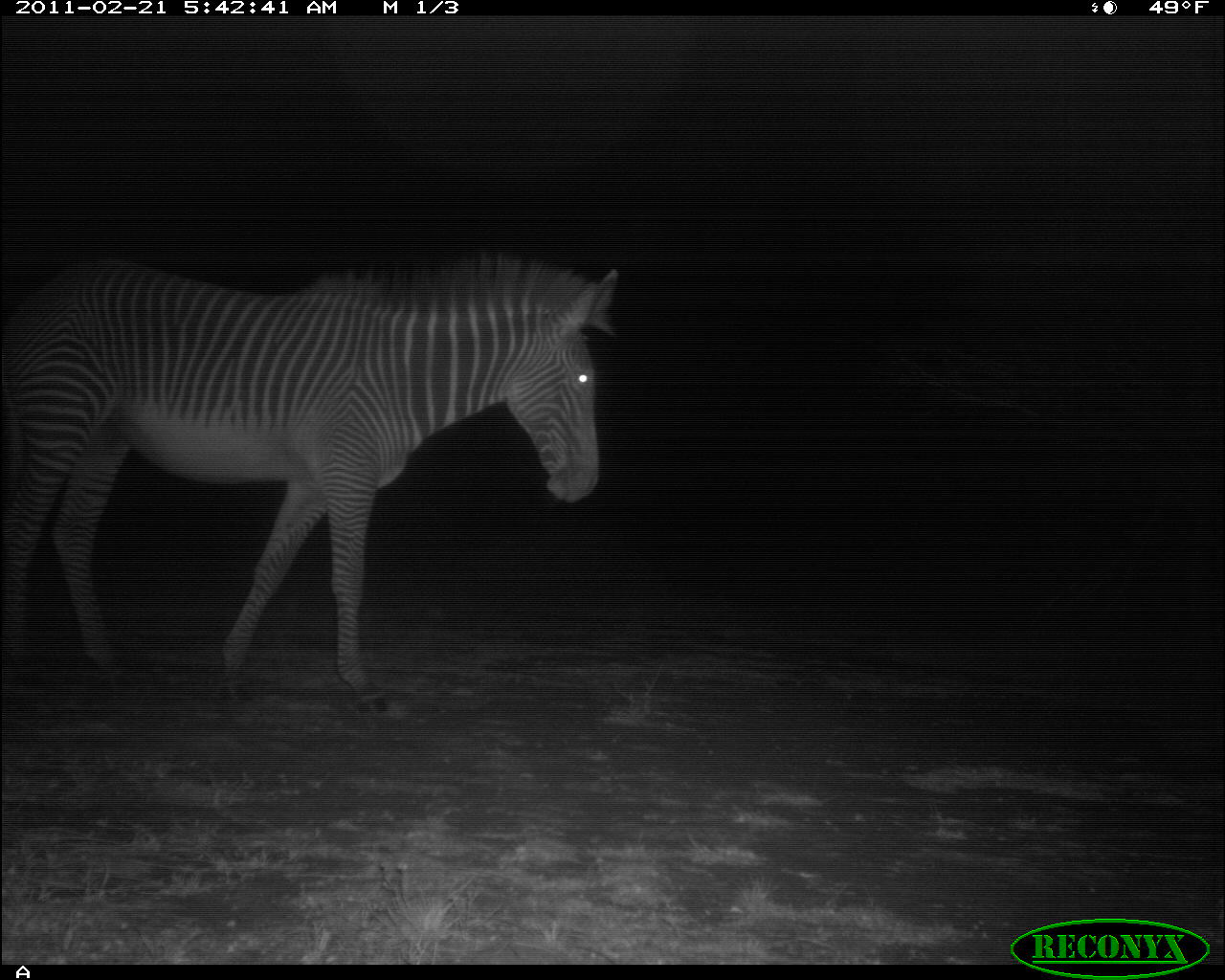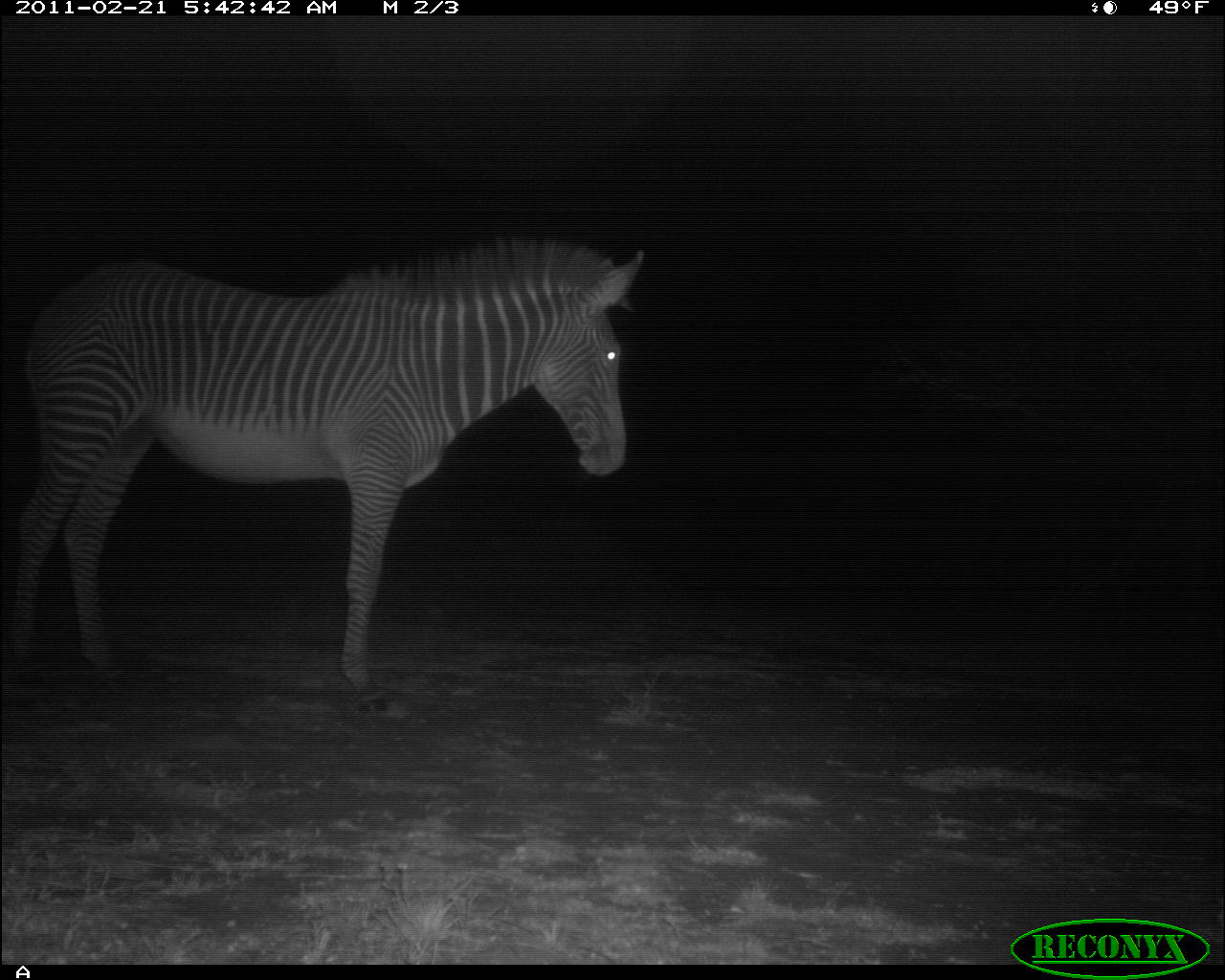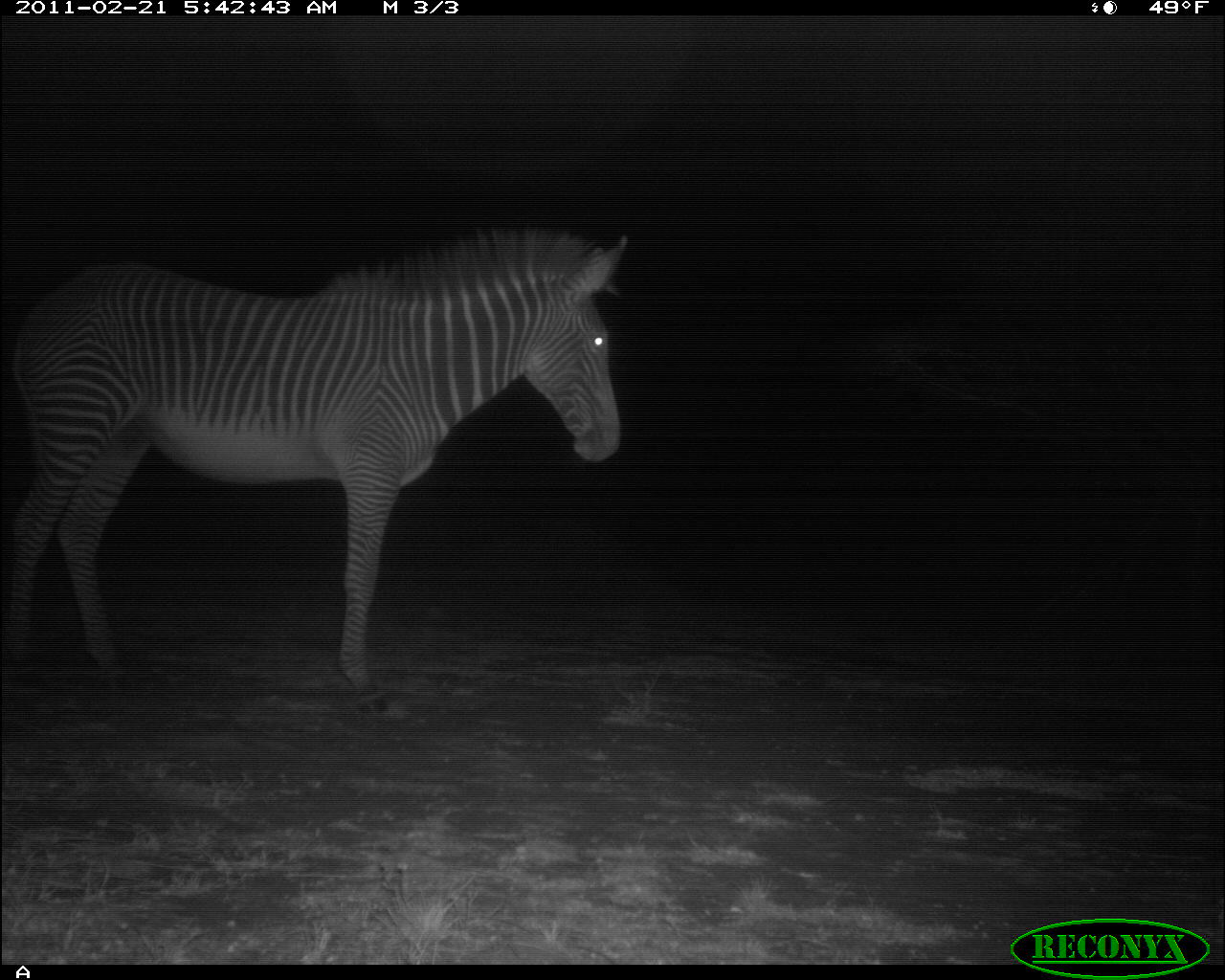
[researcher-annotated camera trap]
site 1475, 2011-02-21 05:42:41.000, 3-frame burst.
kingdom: Animalia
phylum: Chordata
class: Mammalia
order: Perissodactyla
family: Equidae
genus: Equus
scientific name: Equus grevyi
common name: grévy's zebra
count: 1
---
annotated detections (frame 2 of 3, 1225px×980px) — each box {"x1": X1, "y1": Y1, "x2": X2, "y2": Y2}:
equus grevyi: {"x1": 0, "y1": 235, "x2": 638, "y2": 695}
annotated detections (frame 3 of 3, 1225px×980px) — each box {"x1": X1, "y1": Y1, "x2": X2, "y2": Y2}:
equus grevyi: {"x1": 1, "y1": 222, "x2": 627, "y2": 688}